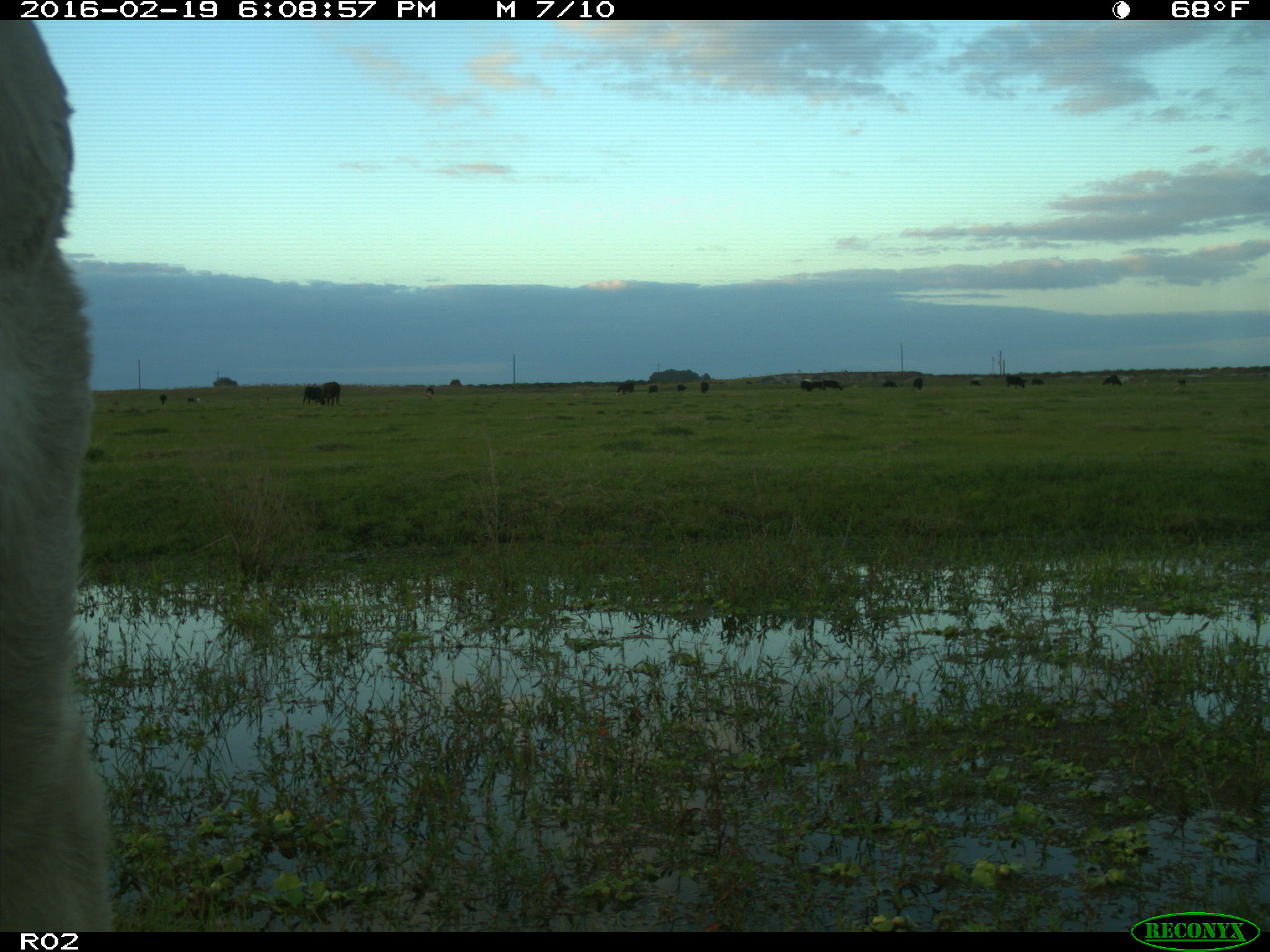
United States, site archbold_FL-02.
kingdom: Animalia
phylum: Chordata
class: Mammalia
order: Artiodactyla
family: Bovidae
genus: Bos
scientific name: Bos taurus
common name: domestic cow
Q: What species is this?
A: Bos taurus (domestic cow).